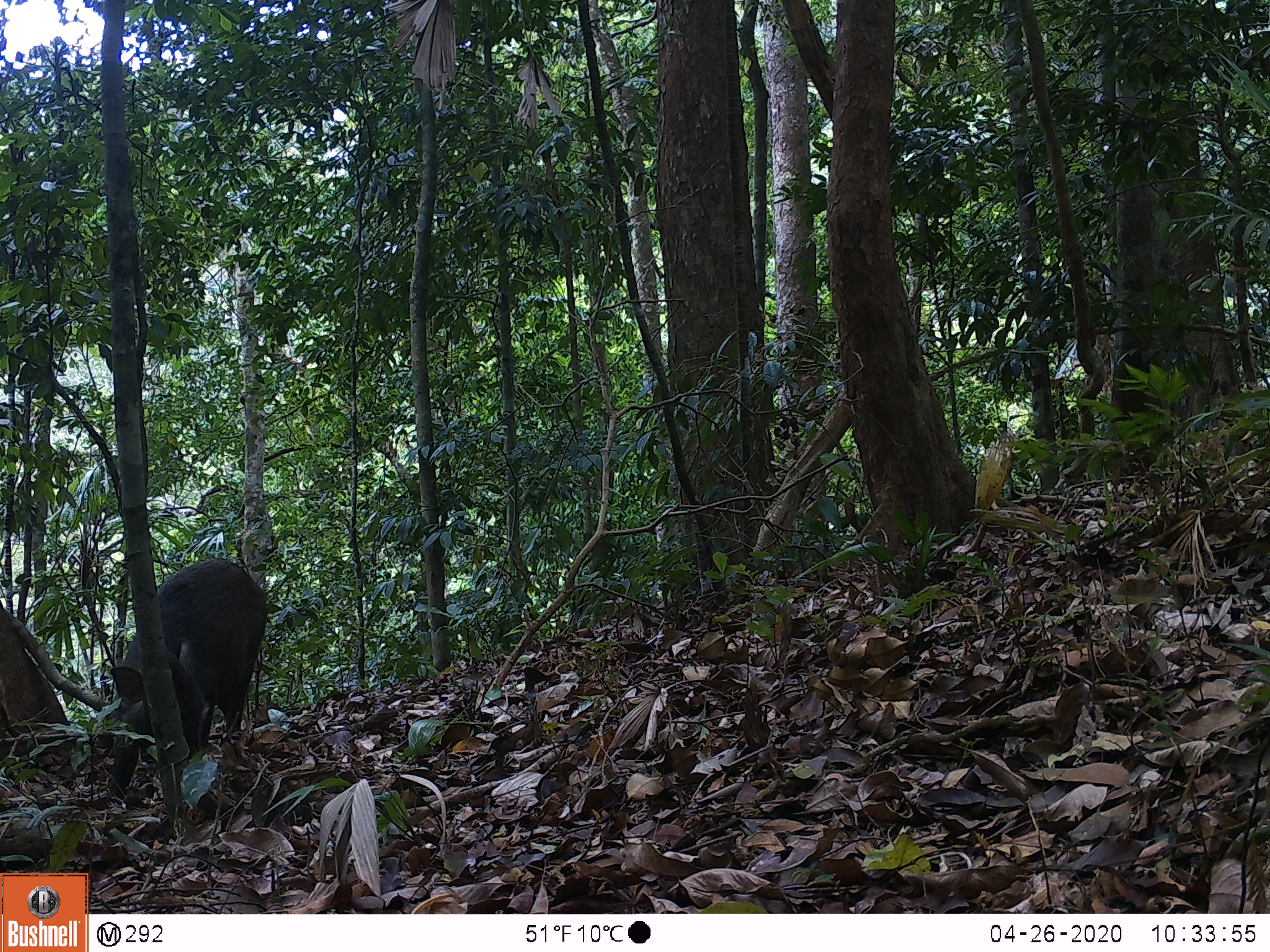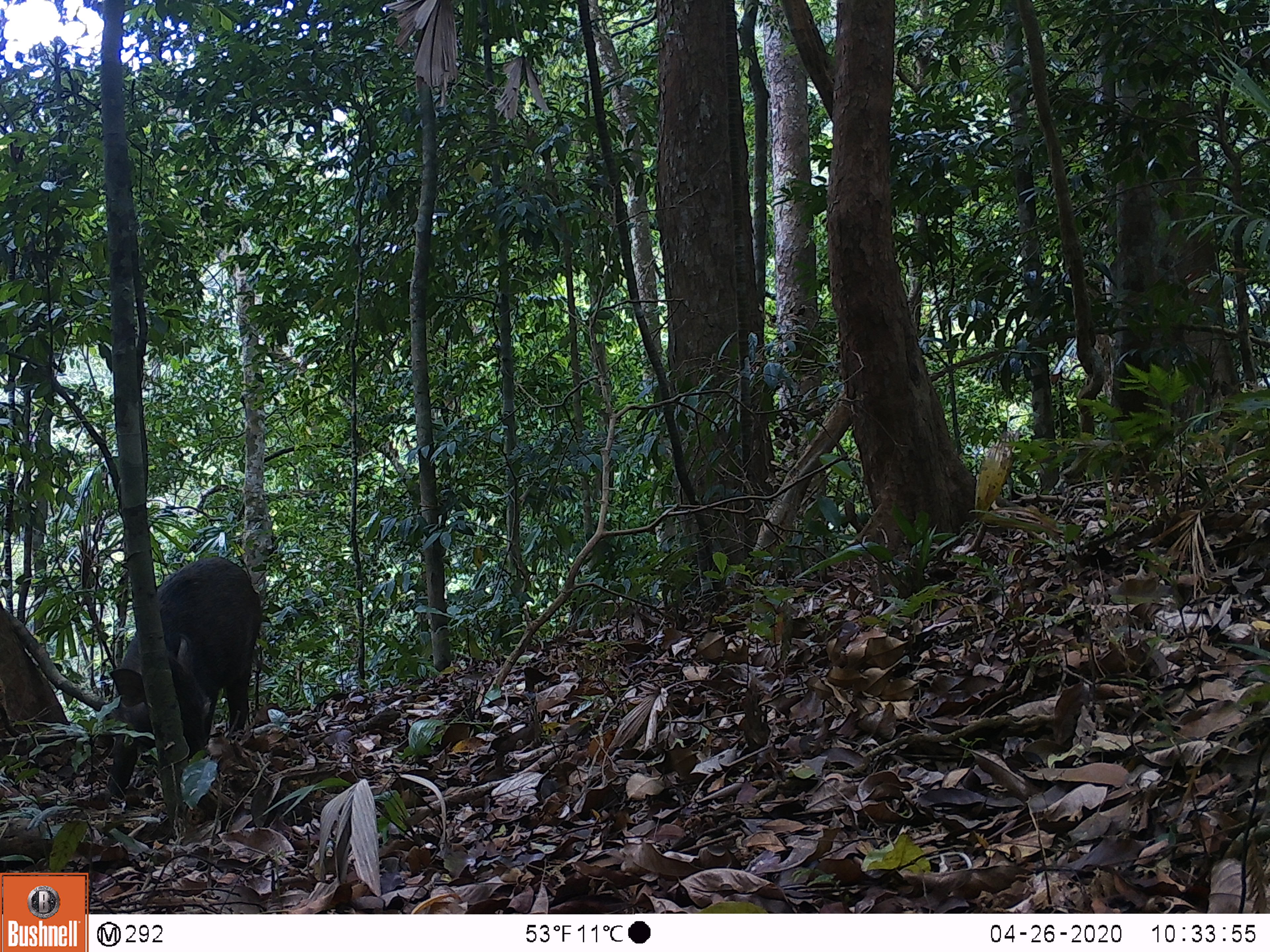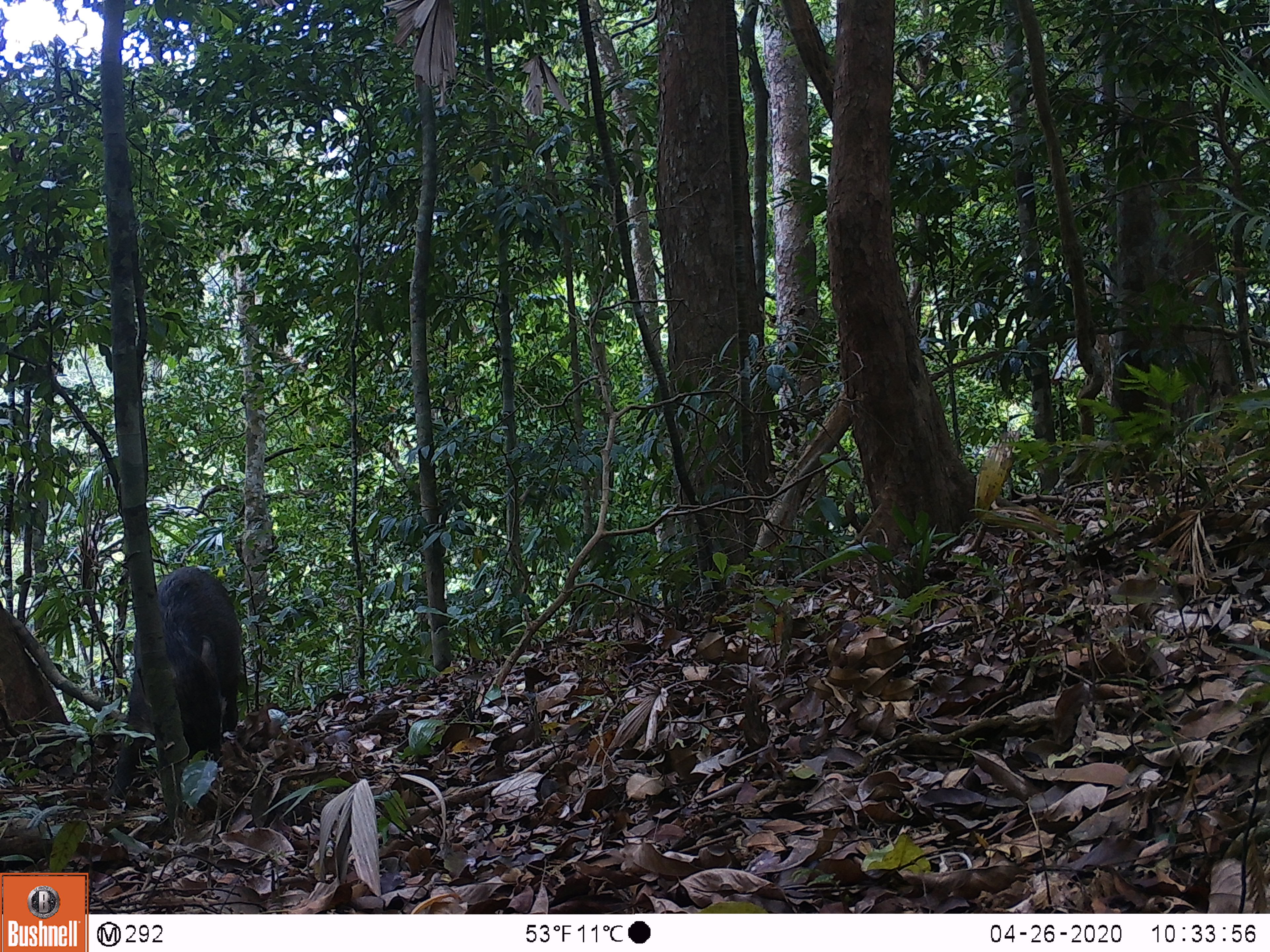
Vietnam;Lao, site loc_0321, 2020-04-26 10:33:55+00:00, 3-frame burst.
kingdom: Animalia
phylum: Chordata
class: Mammalia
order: Artiodactyla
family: Suidae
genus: Sus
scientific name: Sus scrofa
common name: eurasian wild pig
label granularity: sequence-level